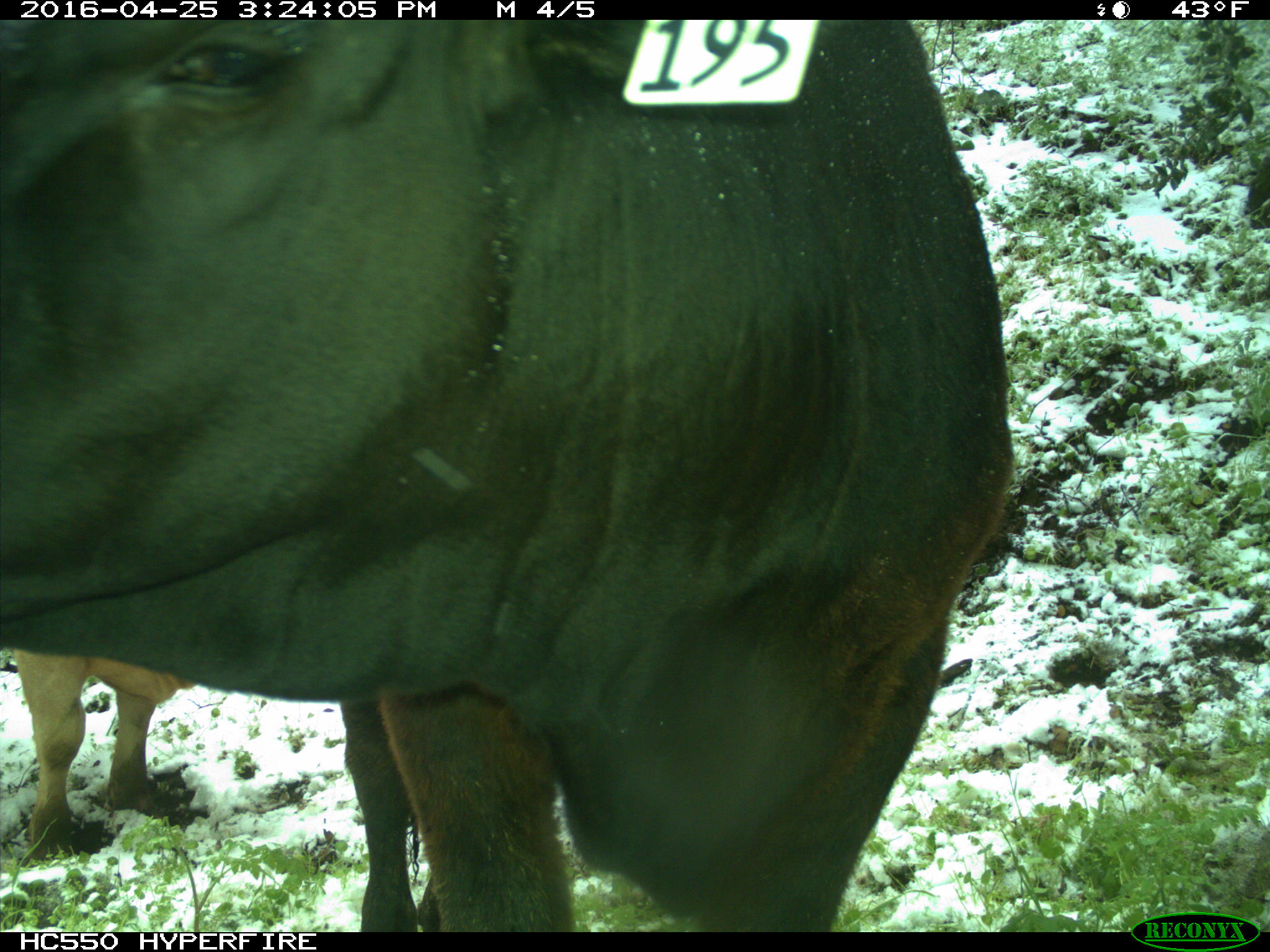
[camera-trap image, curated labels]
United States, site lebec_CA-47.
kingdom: Animalia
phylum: Chordata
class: Mammalia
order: Artiodactyla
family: Bovidae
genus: Bos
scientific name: Bos taurus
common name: domestic cow